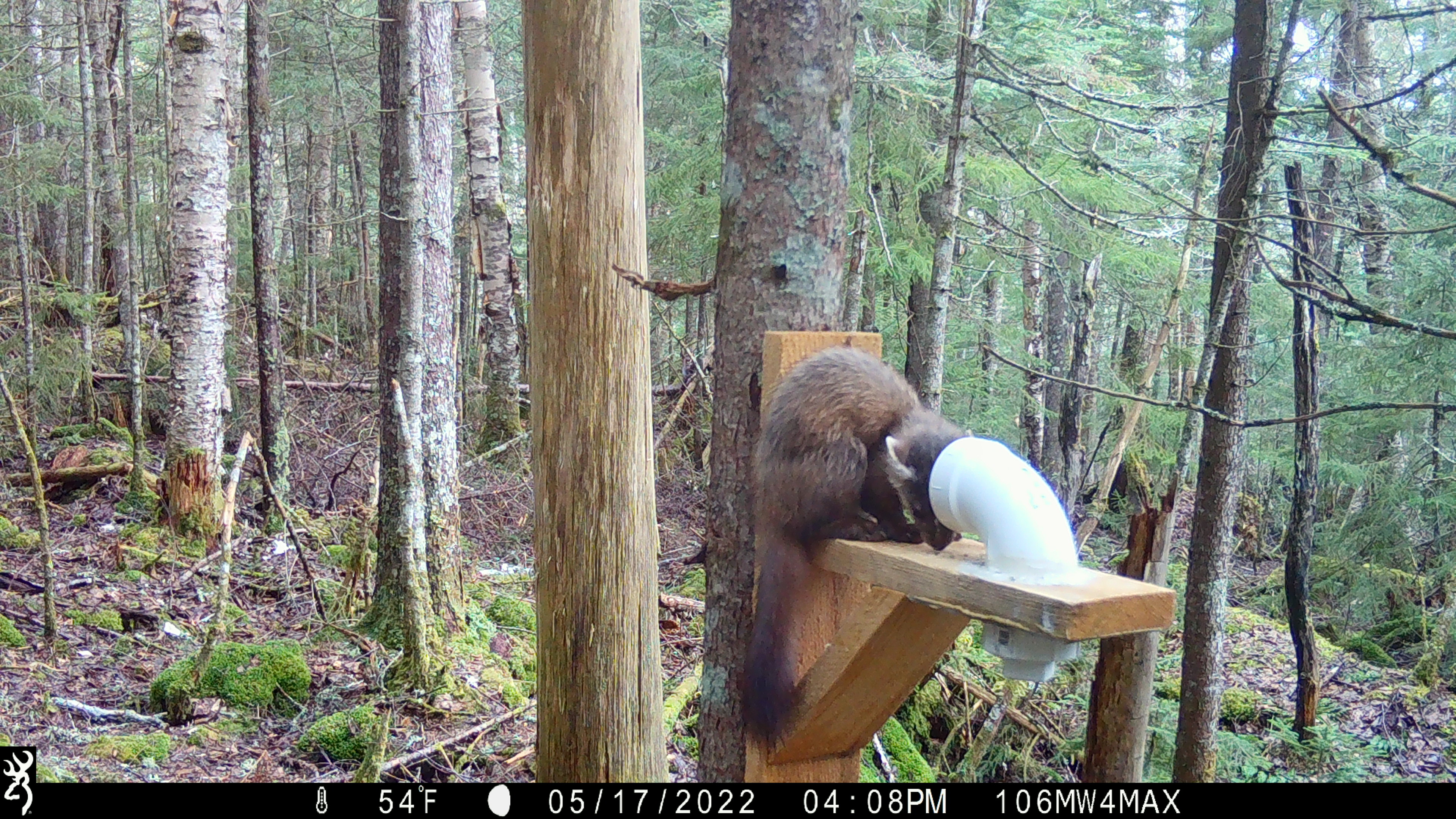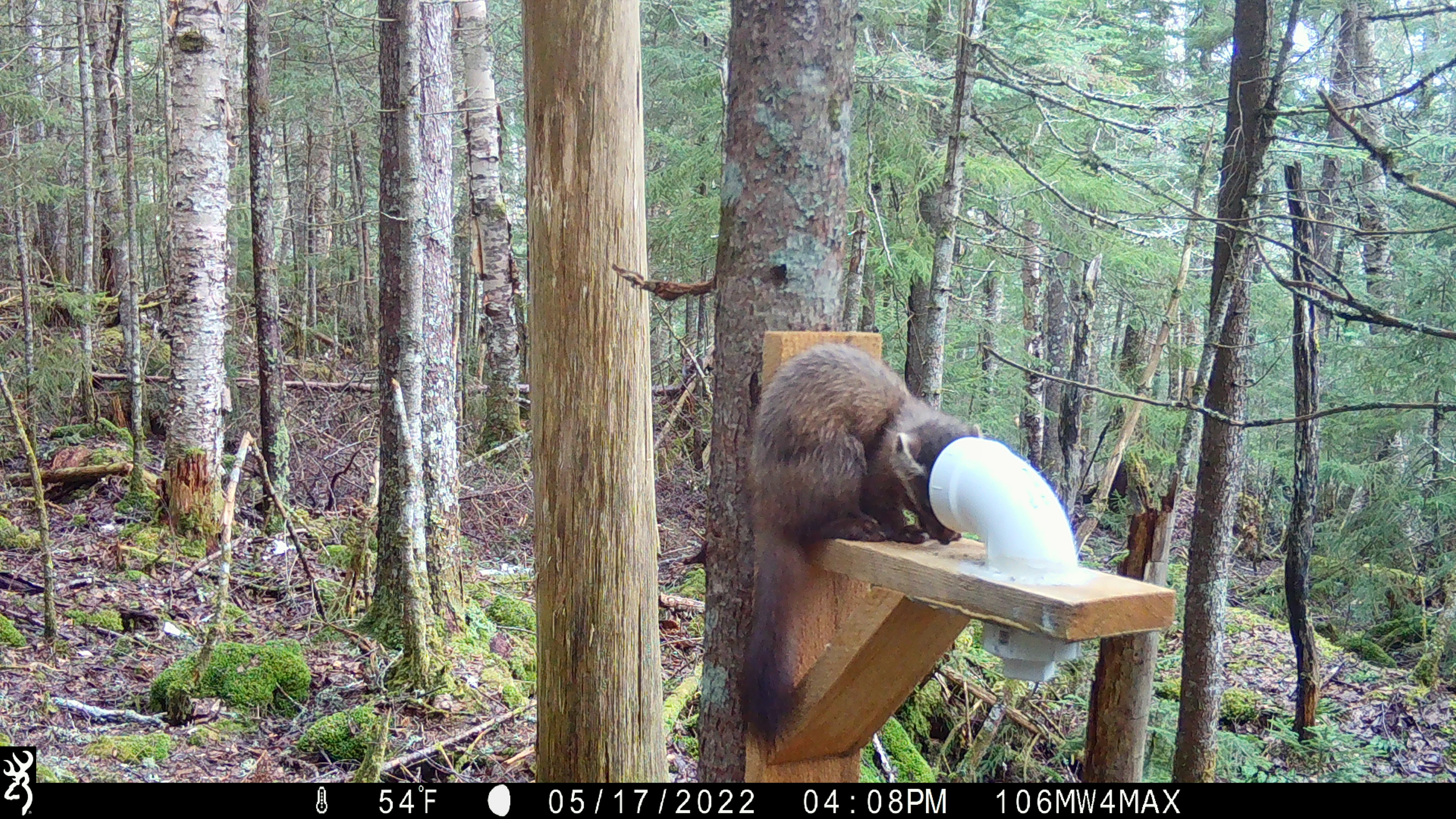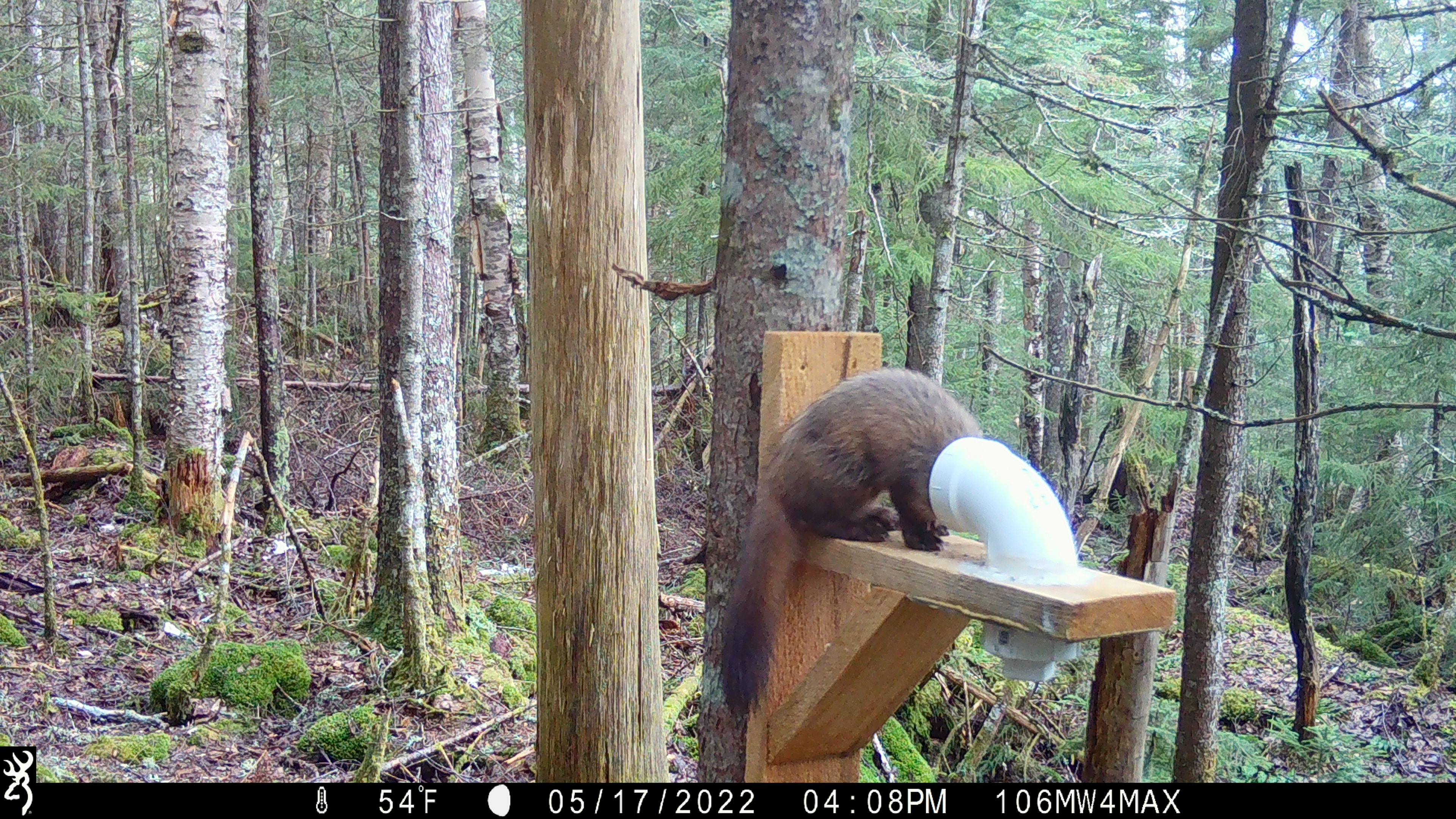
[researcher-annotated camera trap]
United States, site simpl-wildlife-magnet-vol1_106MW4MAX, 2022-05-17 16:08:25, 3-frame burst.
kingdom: Animalia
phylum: Chordata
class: Mammalia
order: Carnivora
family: Mustelidae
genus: Martes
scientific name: Martes americana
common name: american marten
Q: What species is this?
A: American marten (Martes americana).